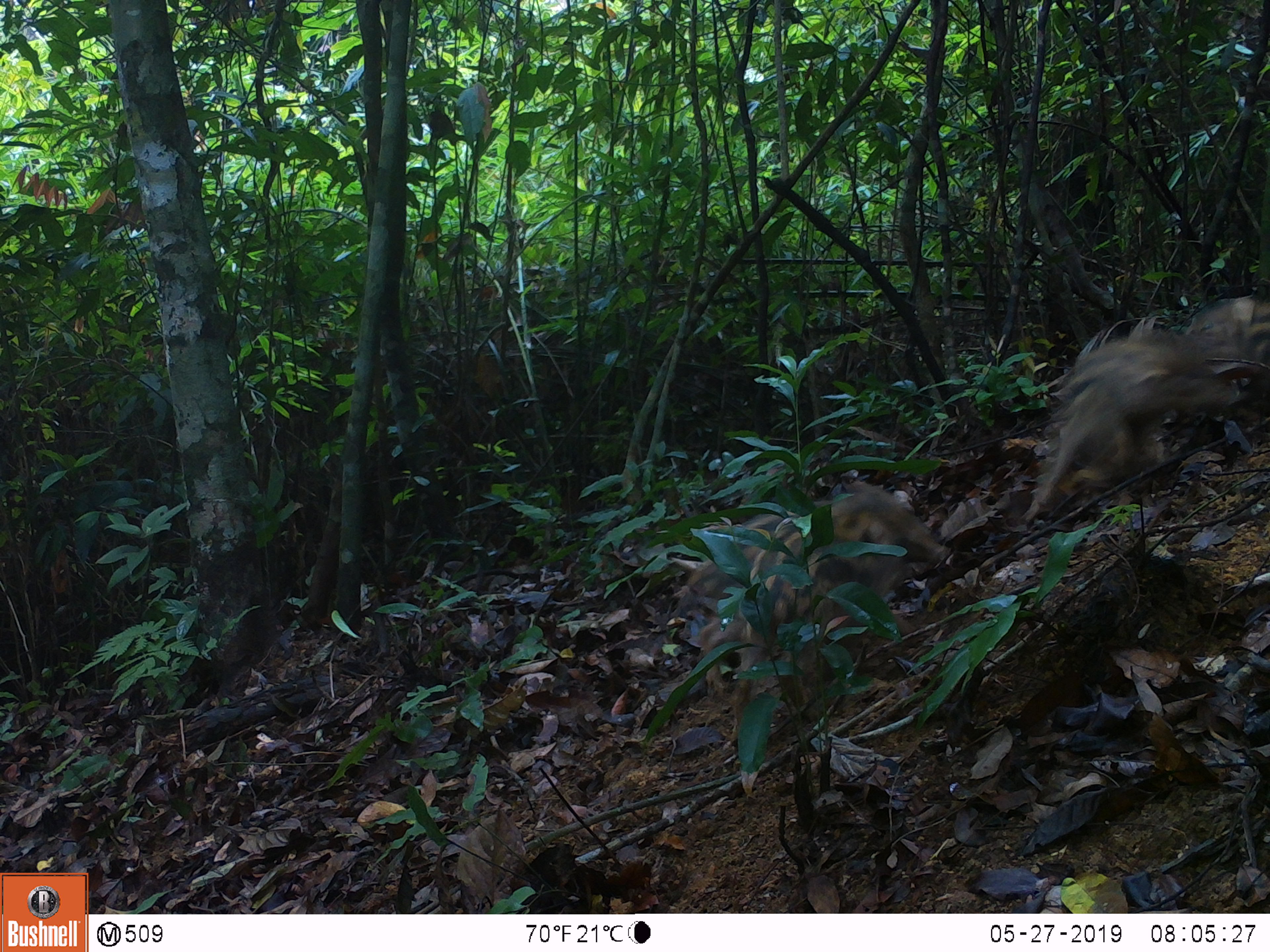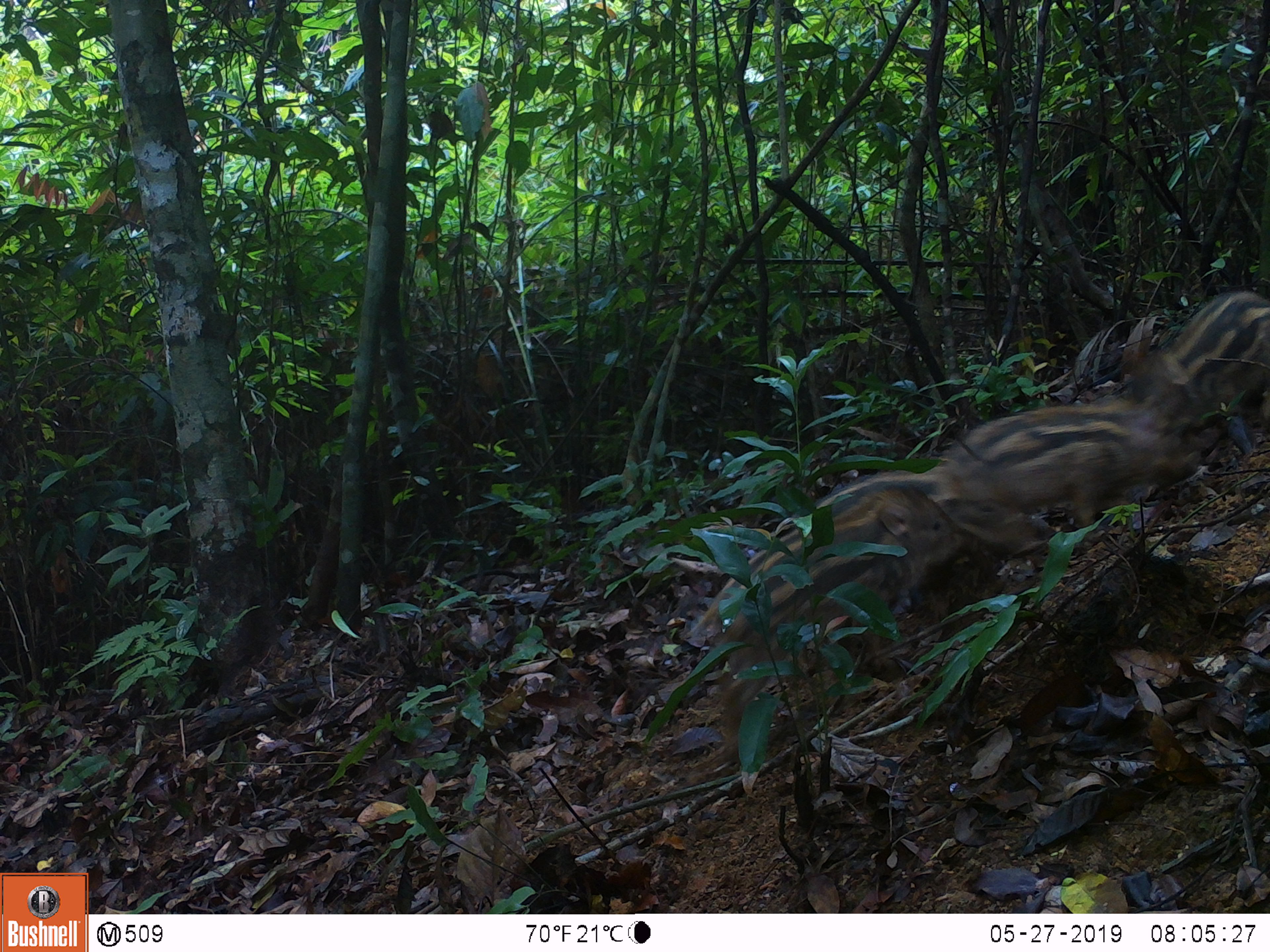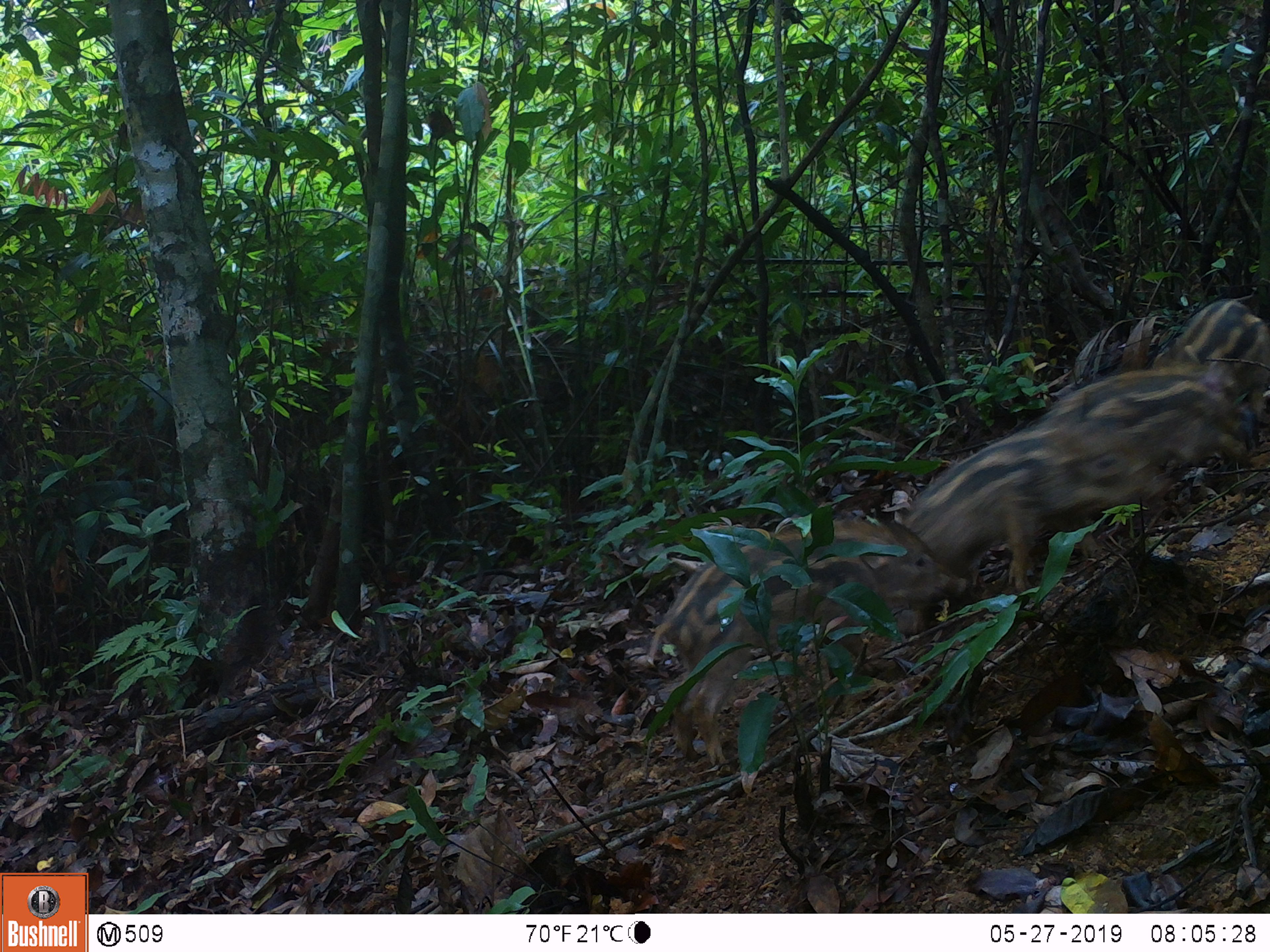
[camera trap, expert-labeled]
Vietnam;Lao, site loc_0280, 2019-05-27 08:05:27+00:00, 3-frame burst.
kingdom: Animalia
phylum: Chordata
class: Mammalia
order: Artiodactyla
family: Suidae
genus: Sus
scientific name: Sus scrofa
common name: eurasian wild pig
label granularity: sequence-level